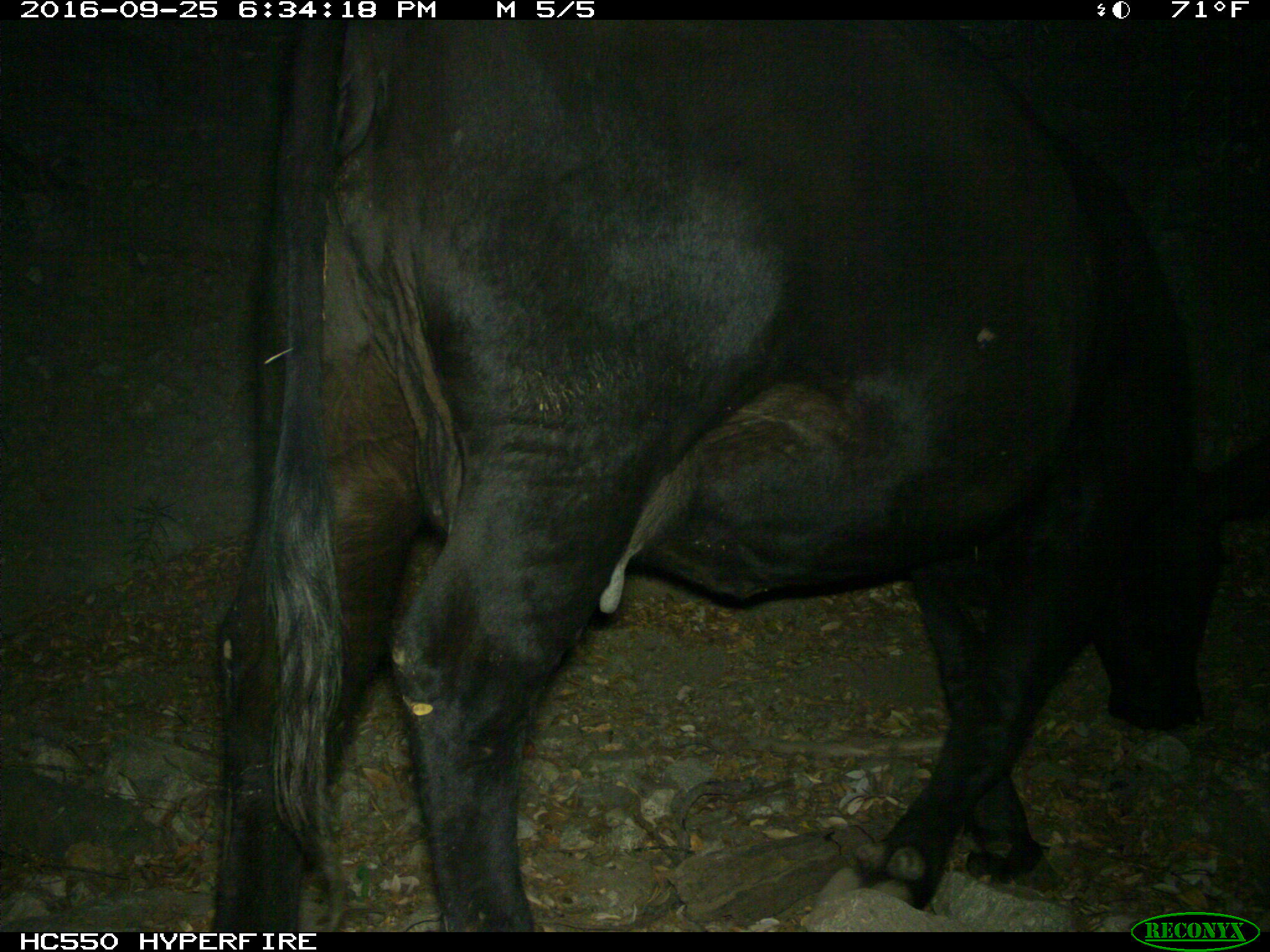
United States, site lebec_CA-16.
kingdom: Animalia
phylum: Chordata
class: Mammalia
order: Artiodactyla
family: Bovidae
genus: Bos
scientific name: Bos taurus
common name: domestic cow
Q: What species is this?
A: Bos taurus (domestic cow).